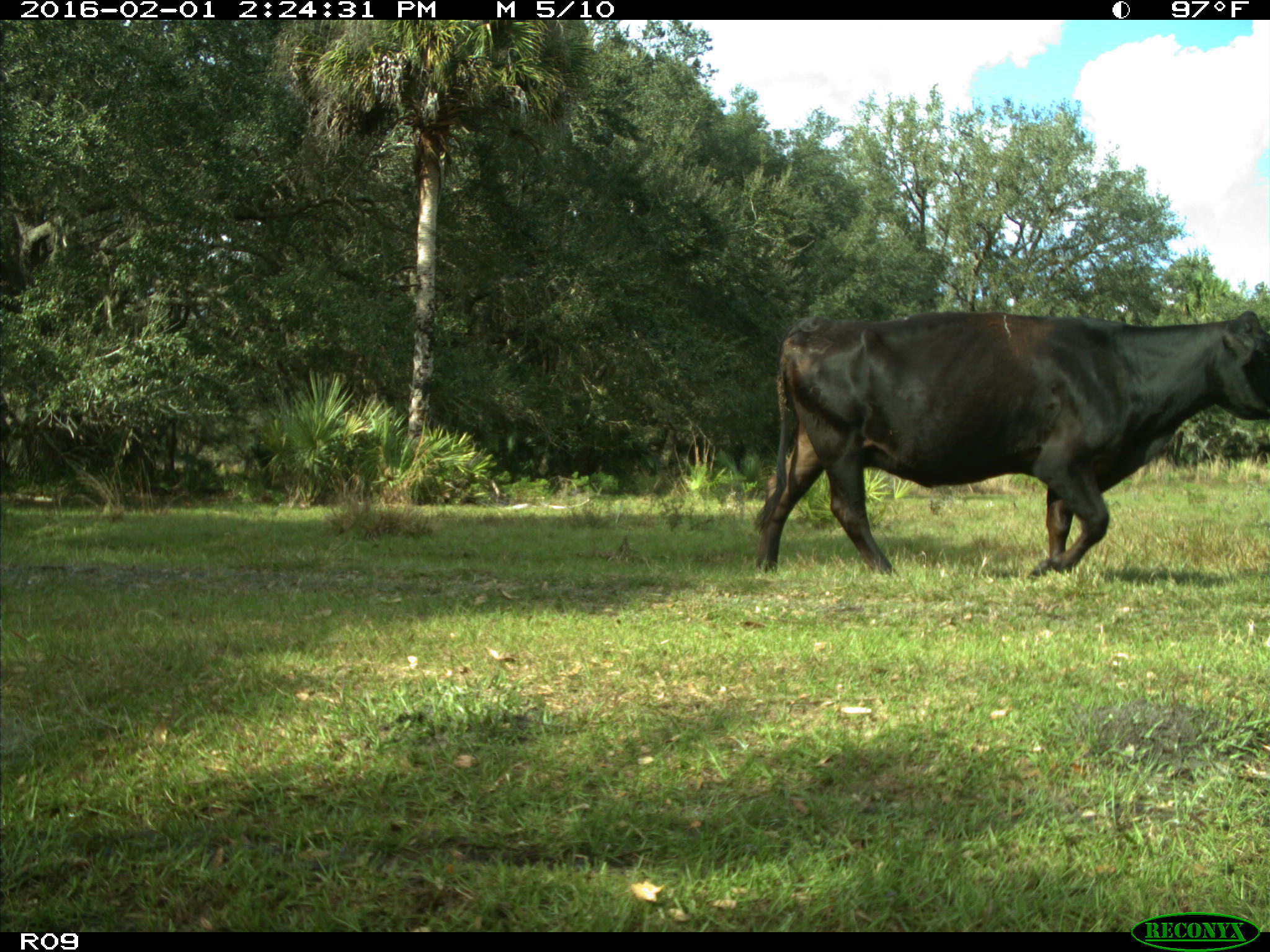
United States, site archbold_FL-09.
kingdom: Animalia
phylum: Chordata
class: Mammalia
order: Artiodactyla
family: Bovidae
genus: Bos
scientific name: Bos taurus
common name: domestic cow